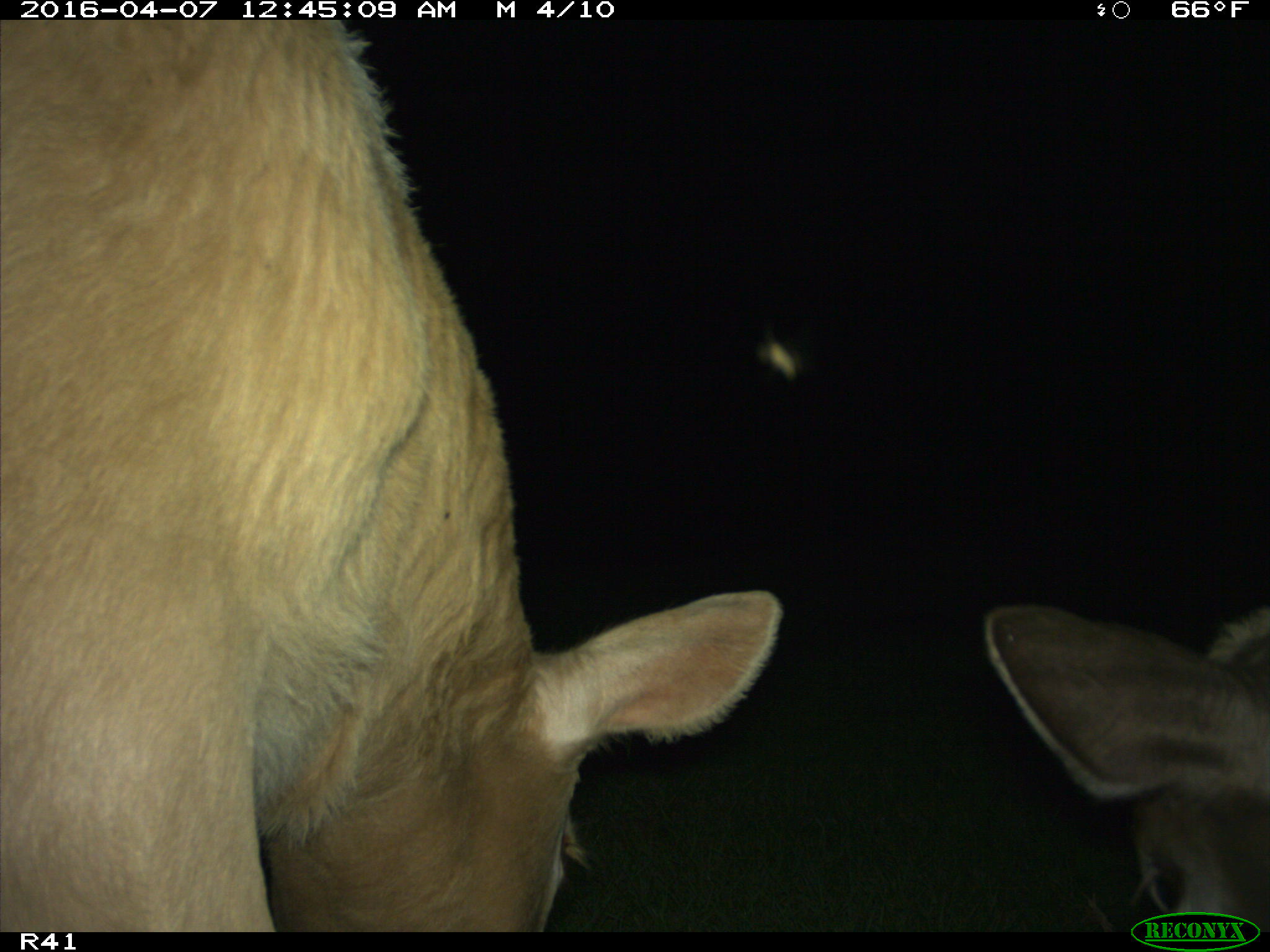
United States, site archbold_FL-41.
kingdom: Animalia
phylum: Chordata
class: Mammalia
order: Artiodactyla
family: Bovidae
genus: Bos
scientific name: Bos taurus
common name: domestic cow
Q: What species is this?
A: Bos taurus (domestic cow).